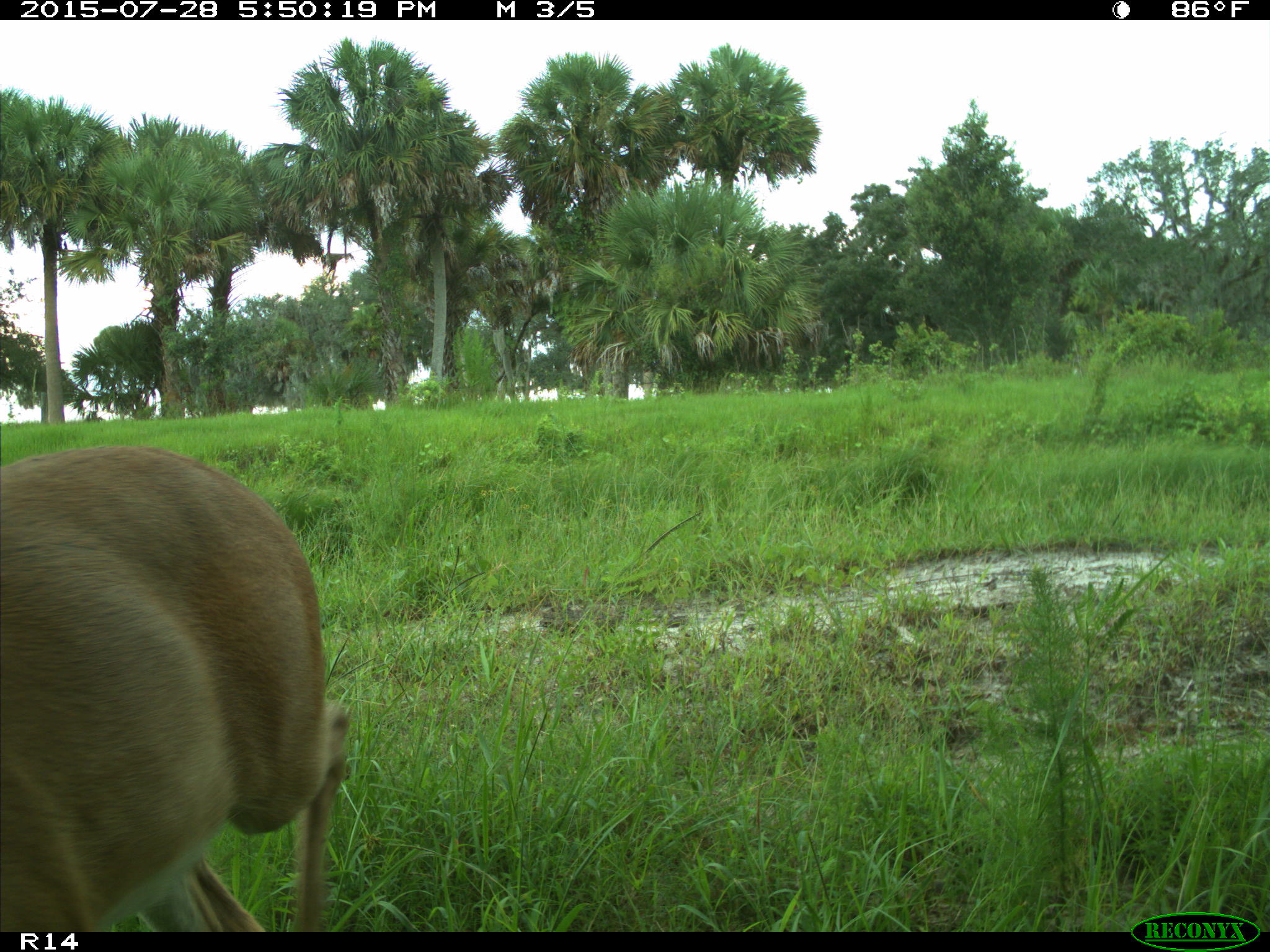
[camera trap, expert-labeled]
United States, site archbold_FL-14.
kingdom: Animalia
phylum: Chordata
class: Mammalia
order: Artiodactyla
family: Cervidae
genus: Odocoileus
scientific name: Odocoileus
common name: deer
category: unidentified deer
Unidentified deer (deer) (Odocoileus).